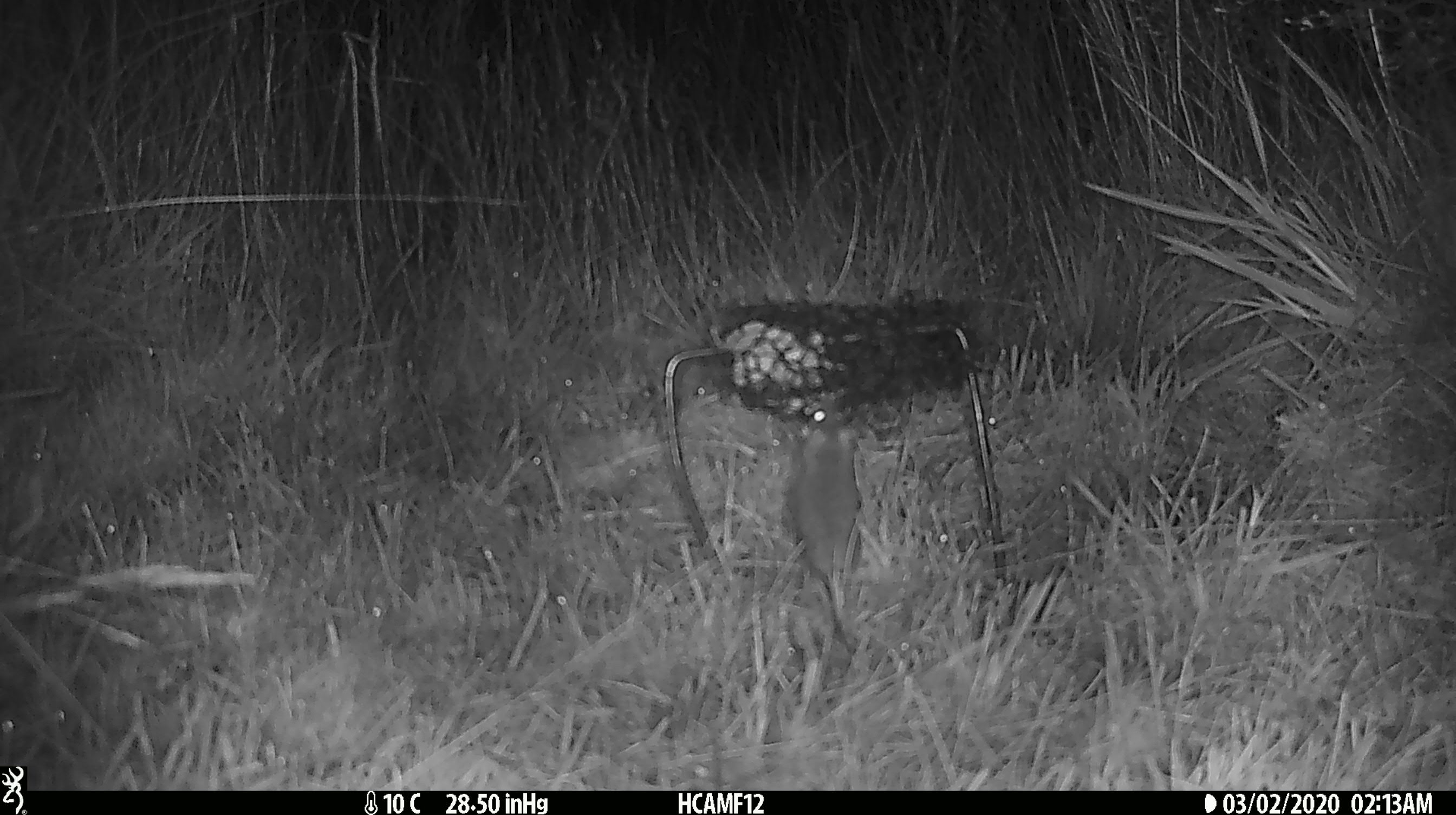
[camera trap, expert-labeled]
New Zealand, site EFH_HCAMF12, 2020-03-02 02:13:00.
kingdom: Animalia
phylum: Chordata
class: Mammalia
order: Rodentia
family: Muridae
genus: Mus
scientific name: Mus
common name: mouse